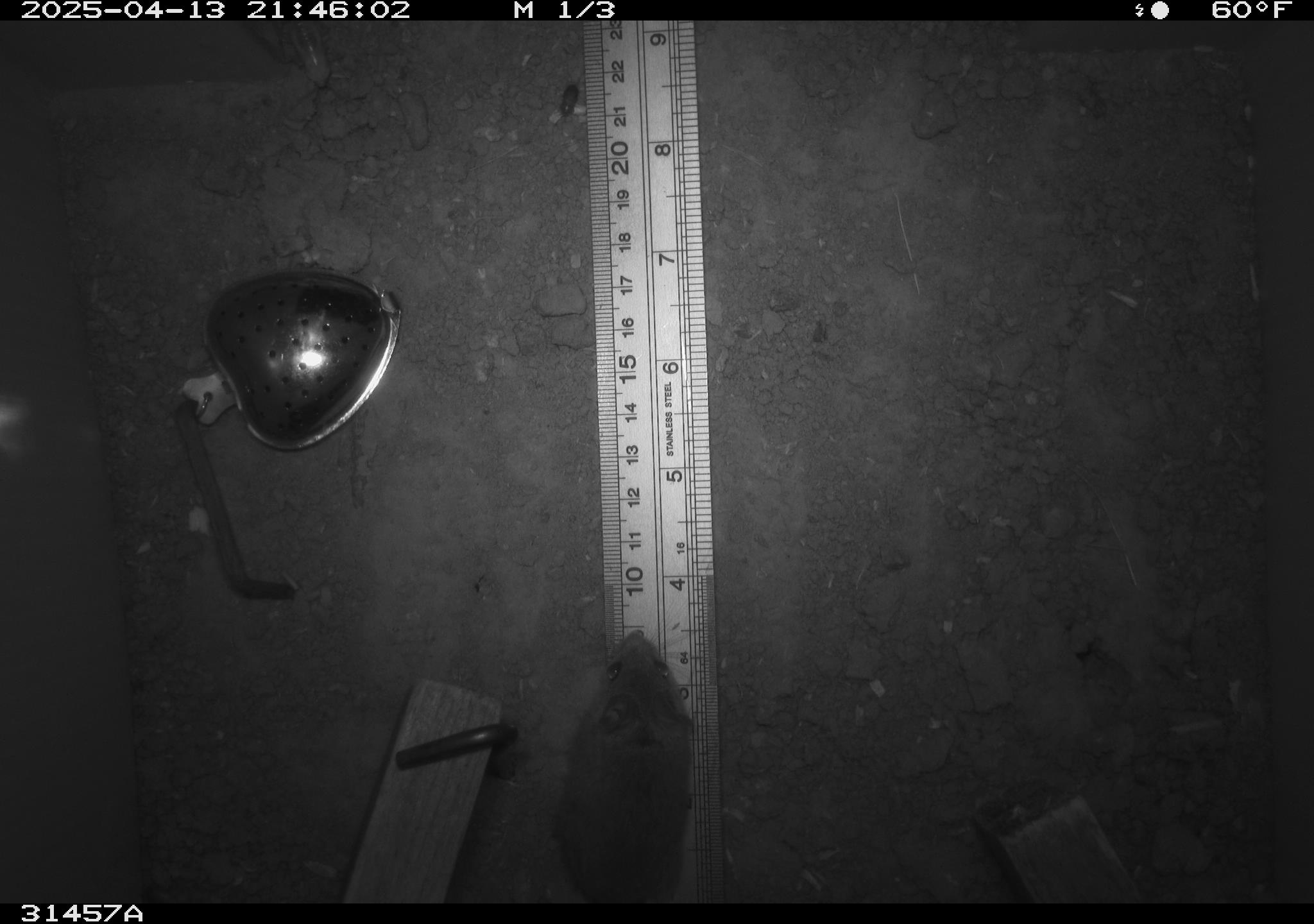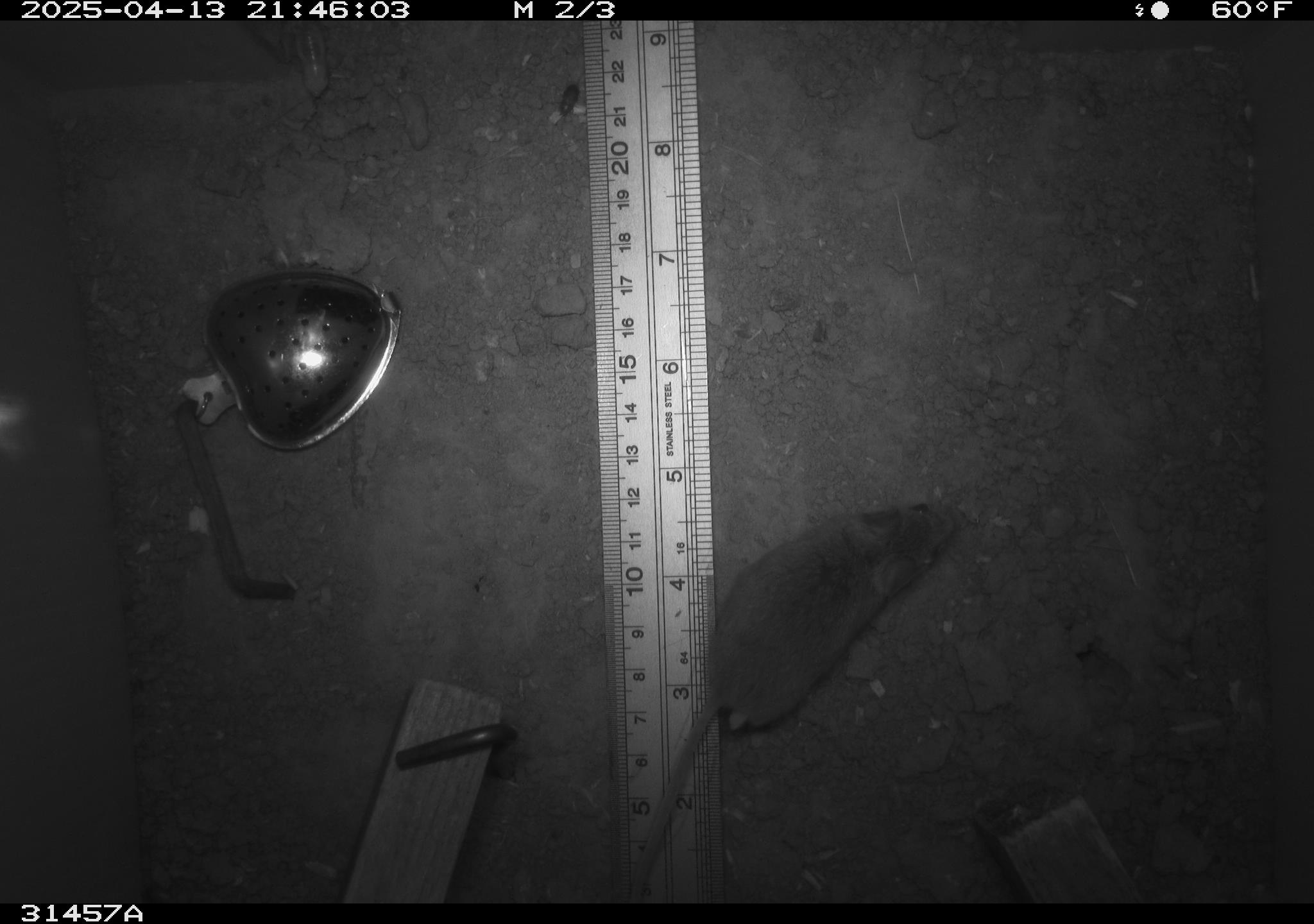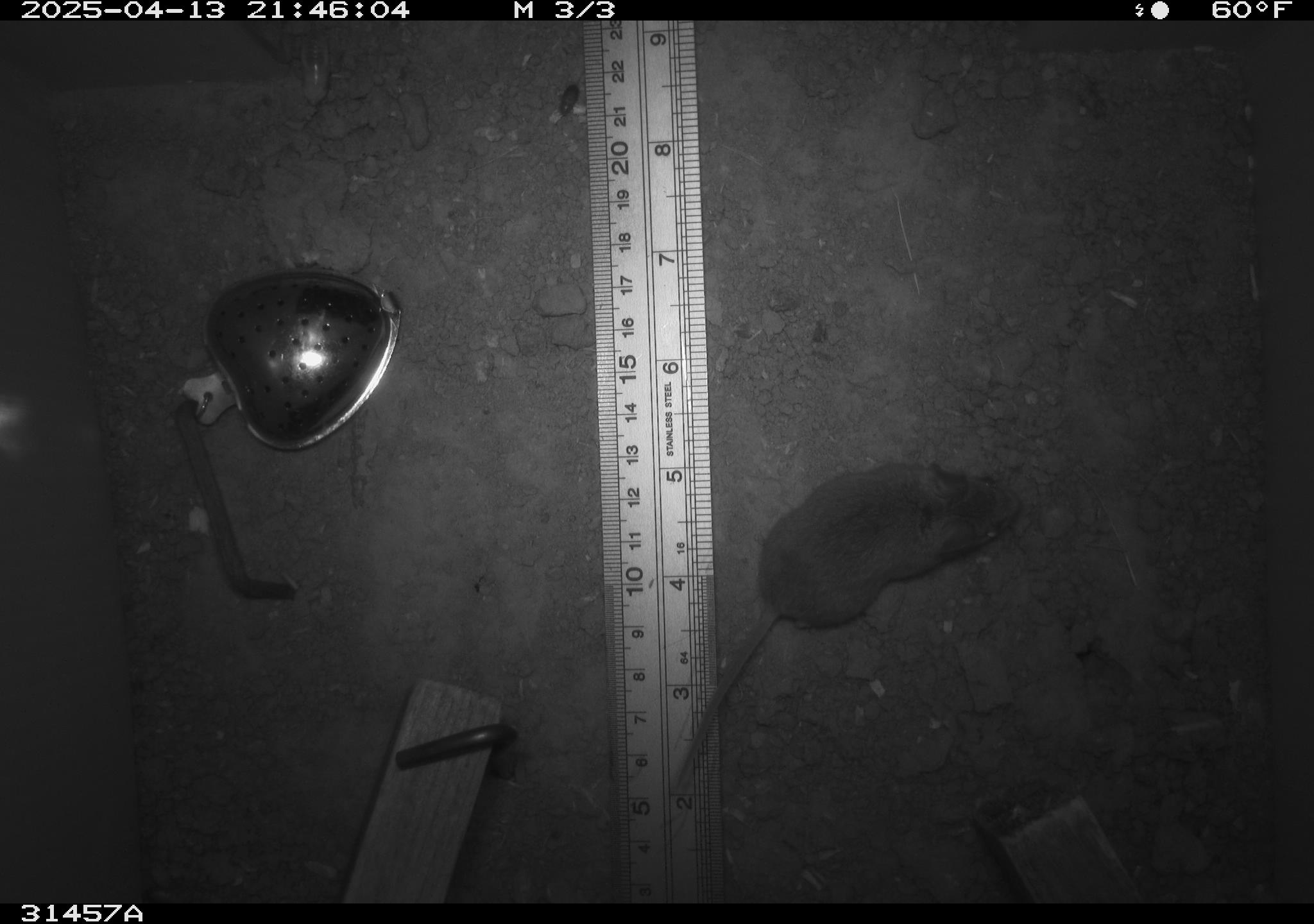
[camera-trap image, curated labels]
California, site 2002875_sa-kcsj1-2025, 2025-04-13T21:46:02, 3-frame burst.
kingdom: Animalia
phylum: Chordata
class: Mammalia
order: Rodentia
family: Muridae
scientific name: Muridae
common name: murids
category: muridae family